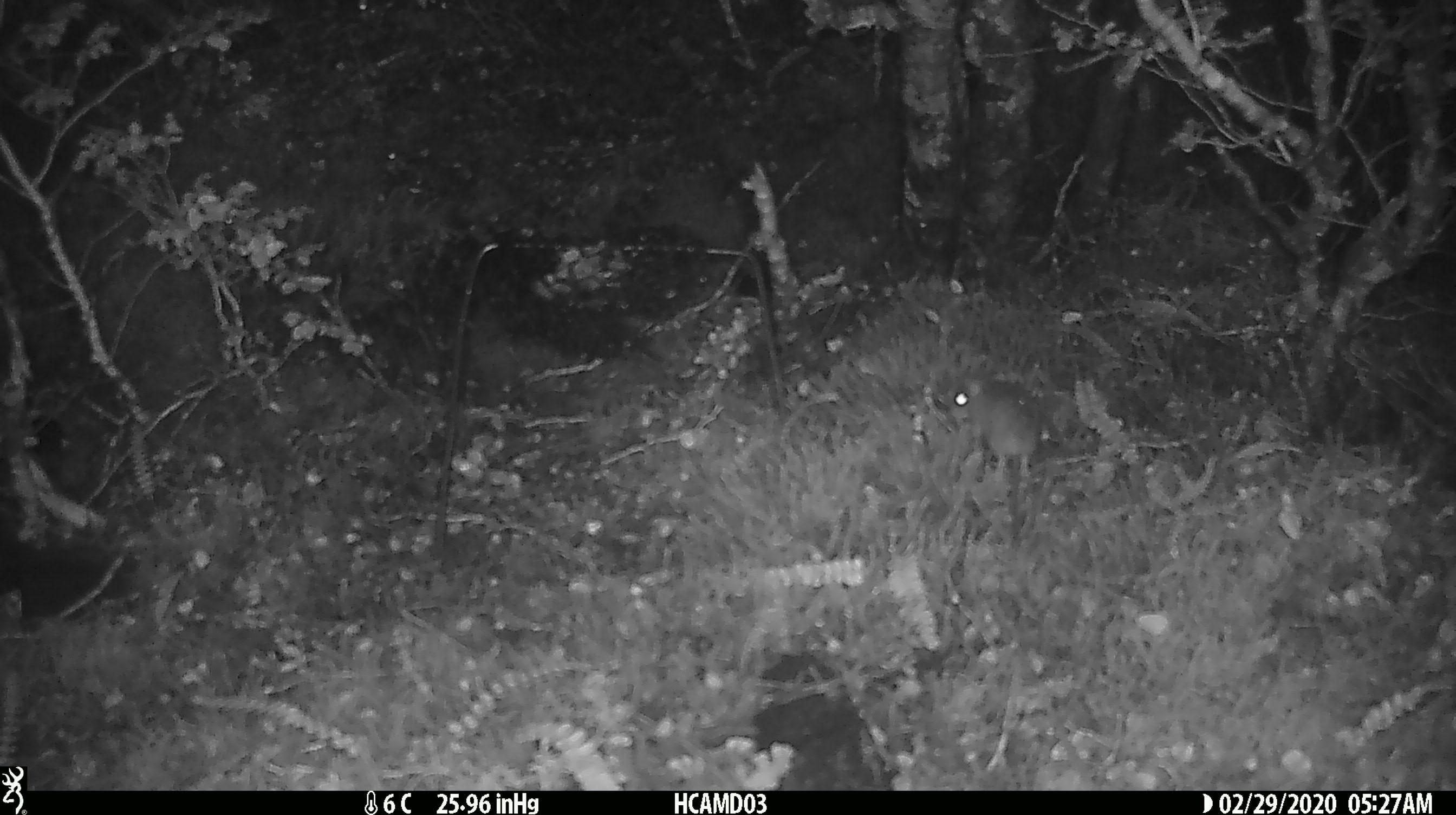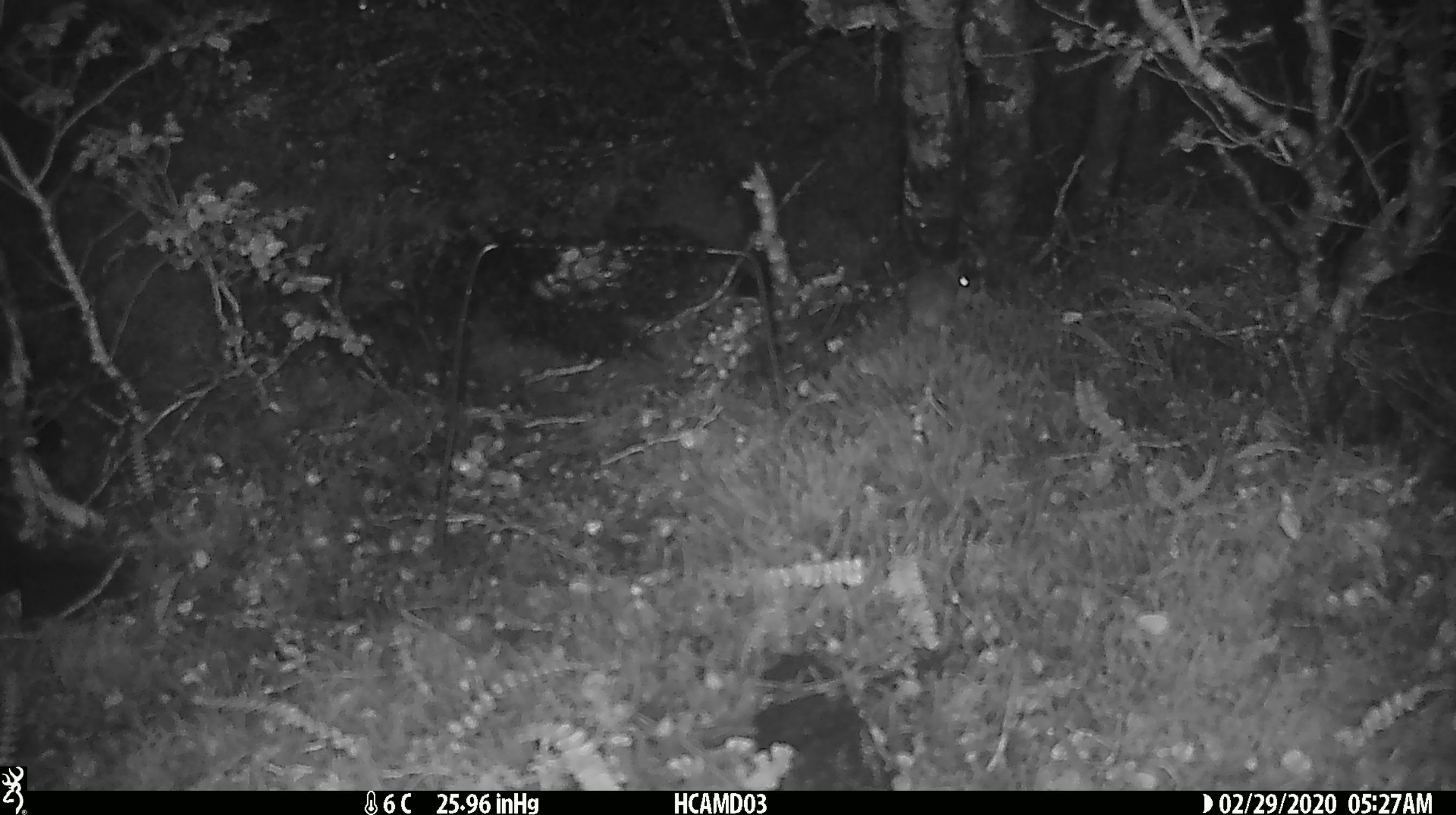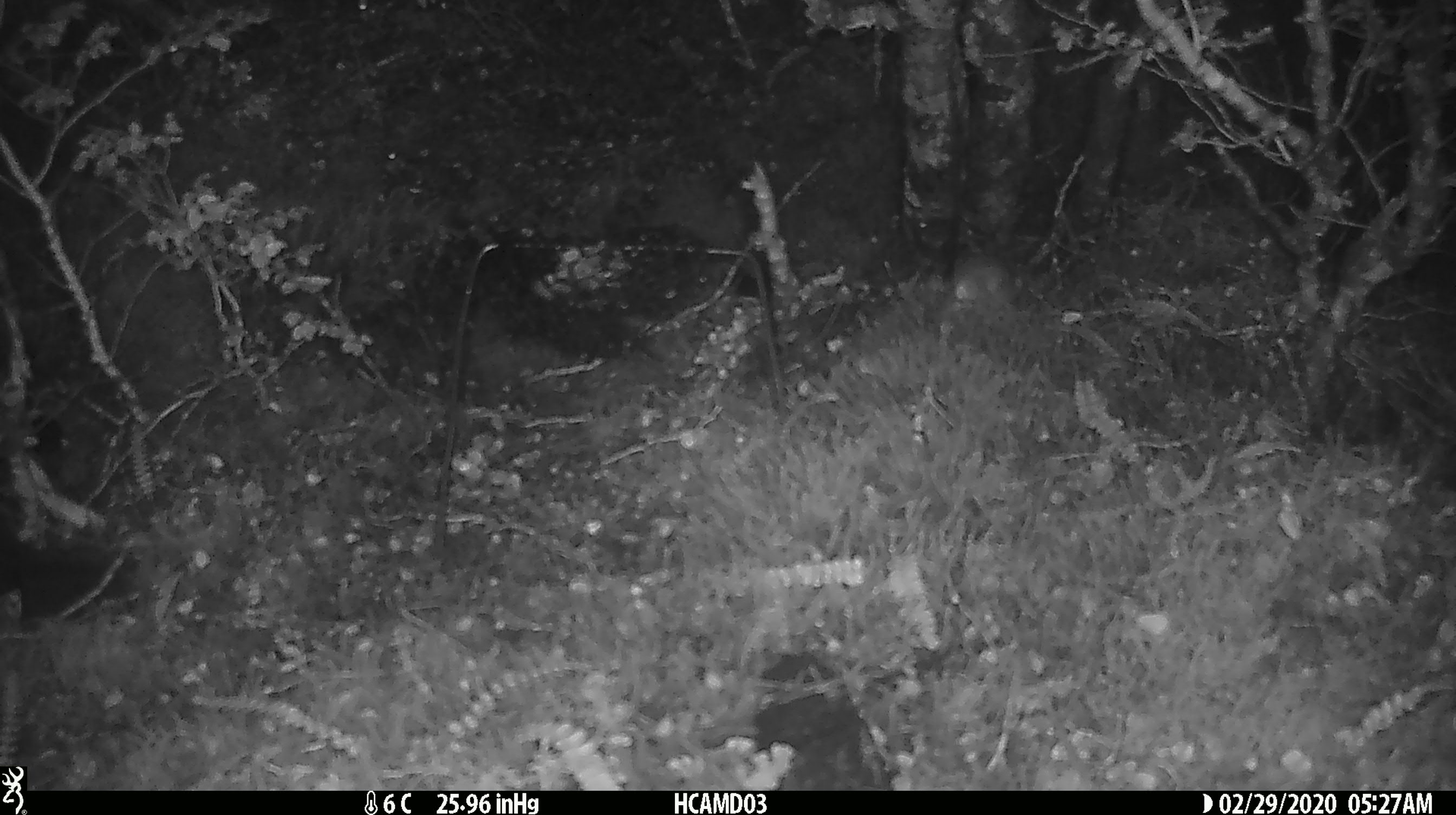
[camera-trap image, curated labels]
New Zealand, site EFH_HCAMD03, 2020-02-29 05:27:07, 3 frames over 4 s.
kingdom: Animalia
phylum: Chordata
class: Mammalia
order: Rodentia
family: Muridae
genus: Mus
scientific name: Mus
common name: mouse